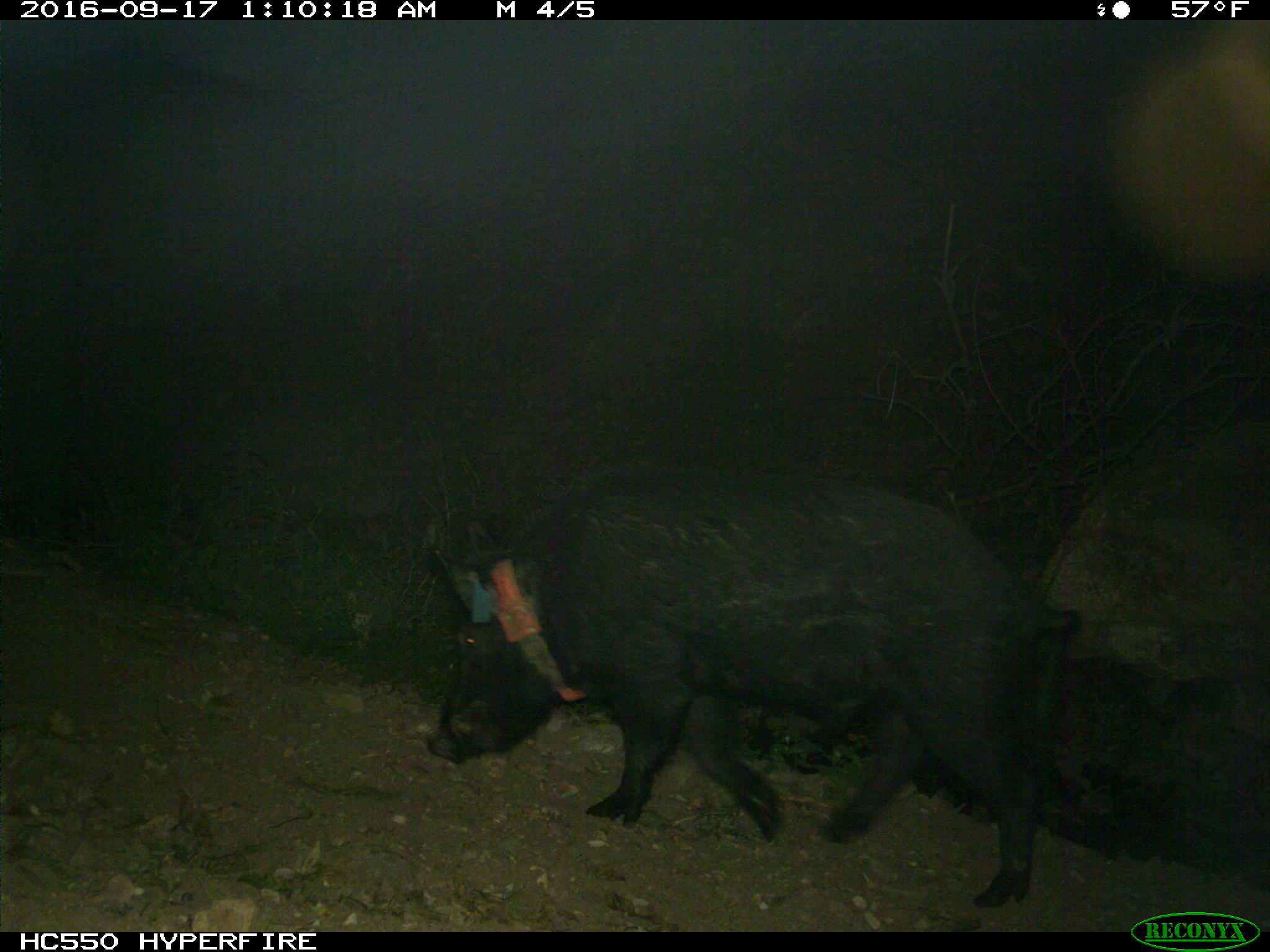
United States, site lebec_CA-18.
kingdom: Animalia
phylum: Chordata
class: Mammalia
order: Artiodactyla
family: Suidae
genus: Sus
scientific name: Sus scrofa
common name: wild boar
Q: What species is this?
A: Sus scrofa (wild boar).